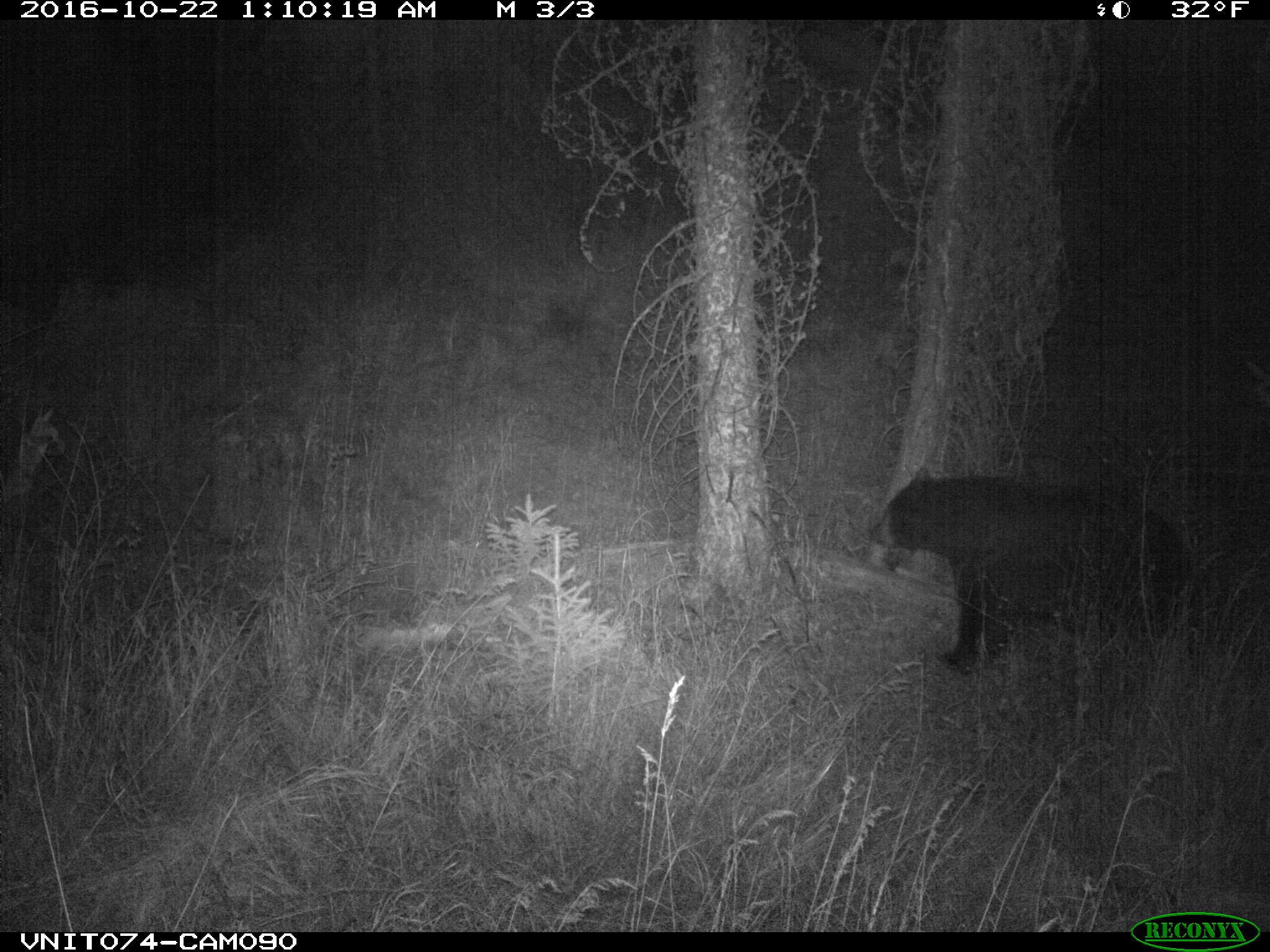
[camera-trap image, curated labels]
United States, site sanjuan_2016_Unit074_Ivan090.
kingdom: Animalia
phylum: Chordata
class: Mammalia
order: Carnivora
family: Ursidae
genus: Ursus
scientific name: Ursus americanus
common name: american black bear